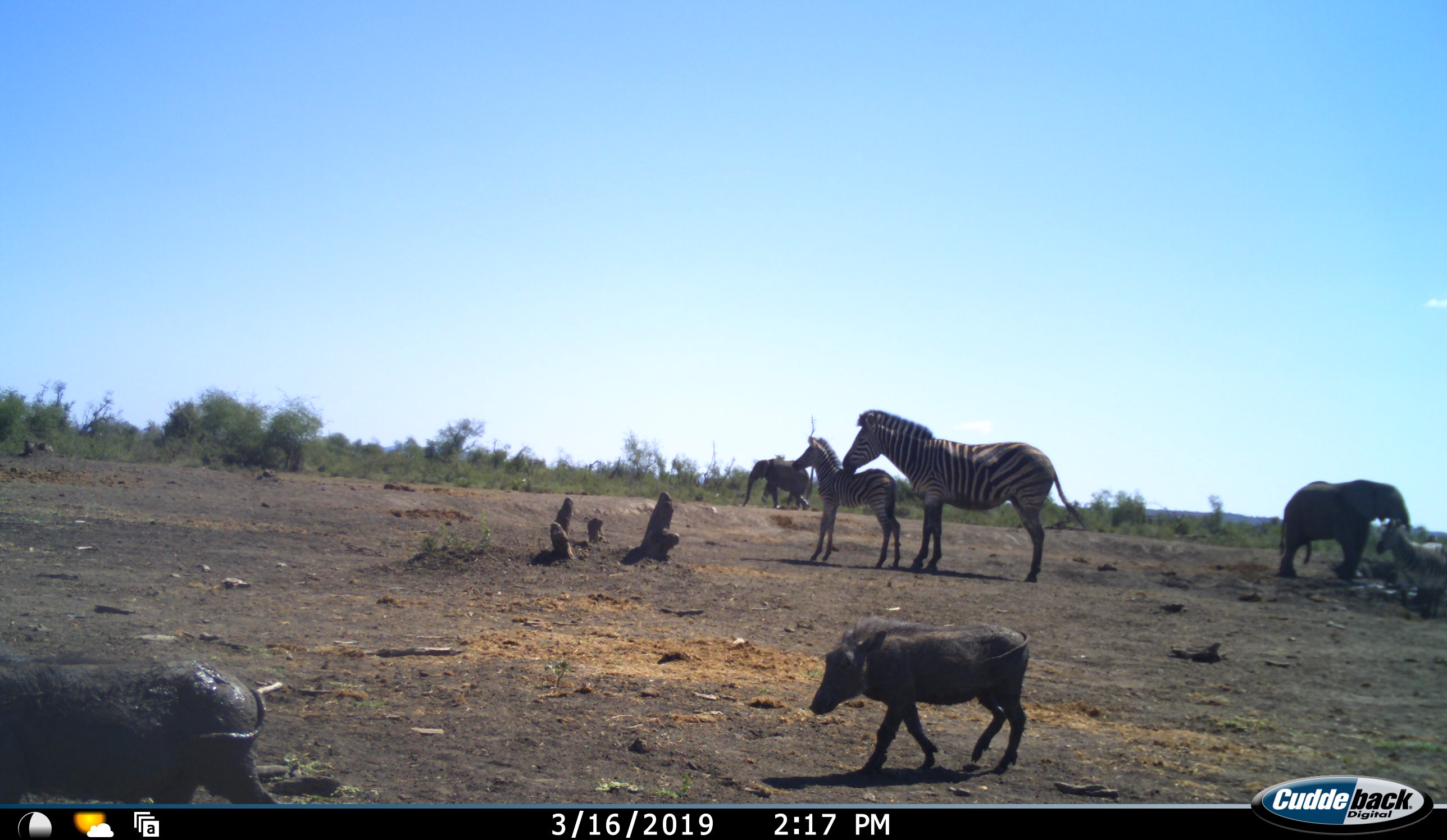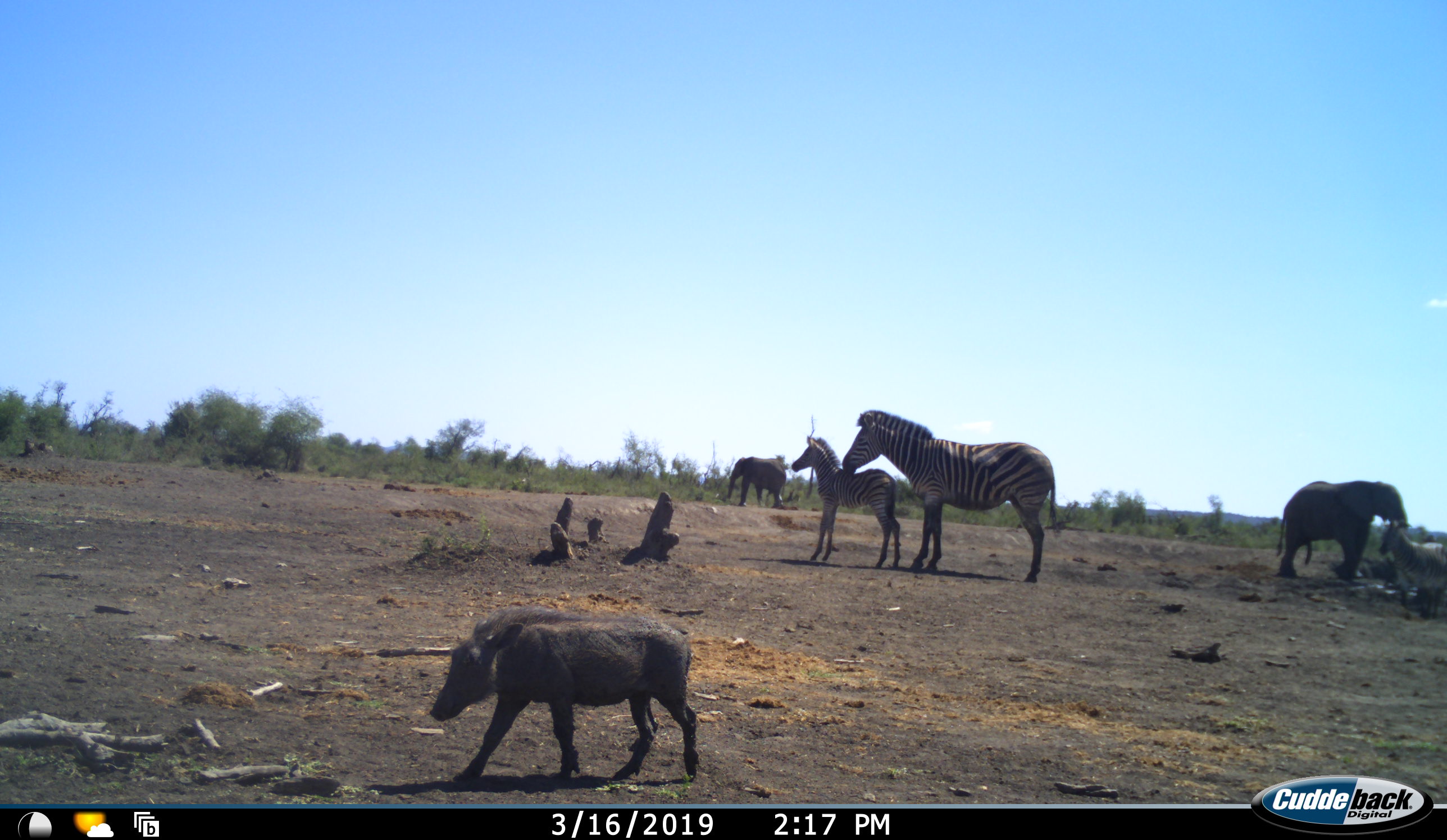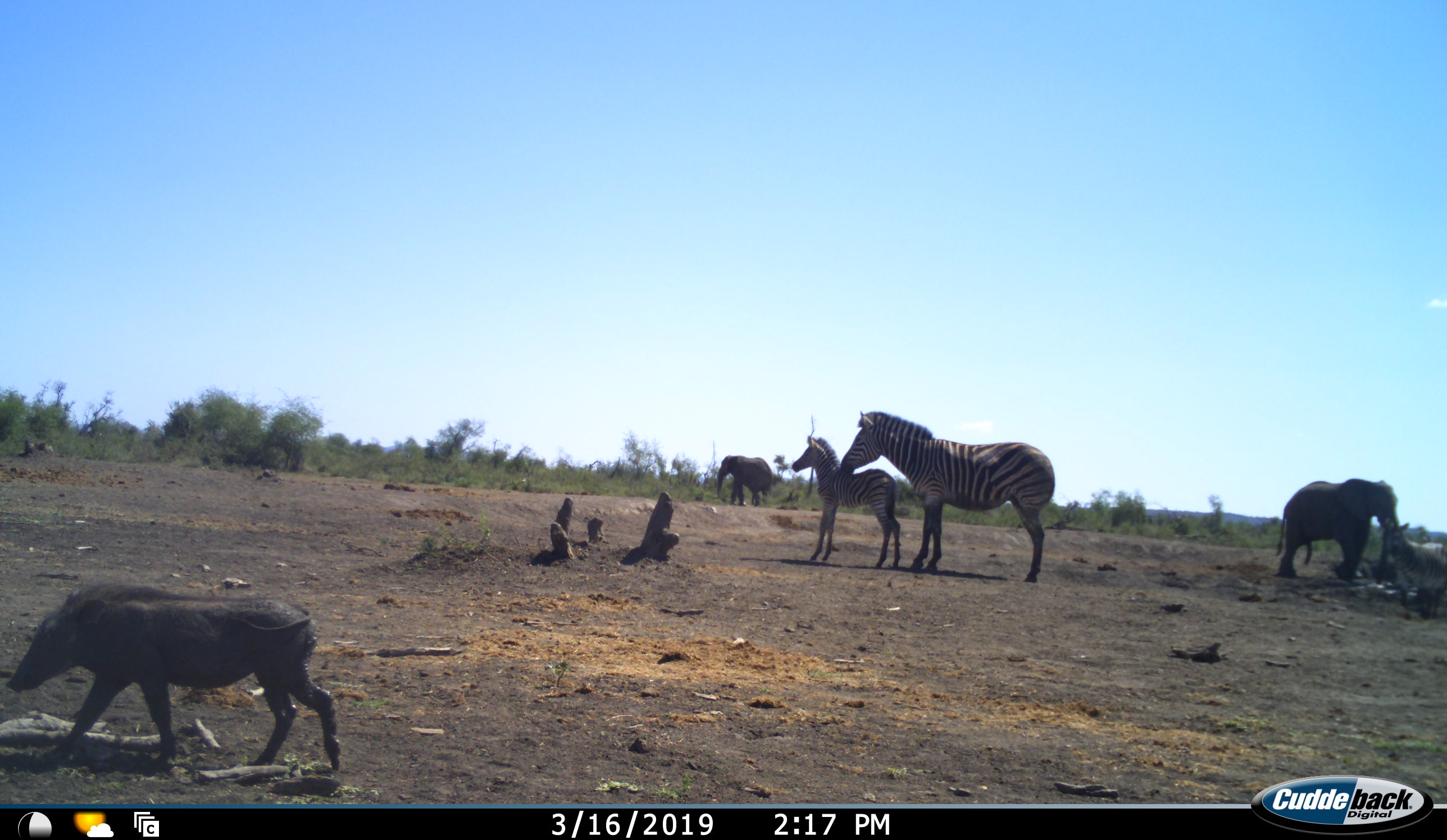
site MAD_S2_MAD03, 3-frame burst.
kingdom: Animalia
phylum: Chordata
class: Mammalia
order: Proboscidea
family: Elephantidae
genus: Loxodonta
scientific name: Loxodonta africana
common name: african bush elephant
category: elephant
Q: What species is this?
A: Elephant (african bush elephant) (Loxodonta africana).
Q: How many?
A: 2.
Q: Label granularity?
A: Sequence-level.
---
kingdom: Animalia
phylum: Chordata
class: Mammalia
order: Artiodactyla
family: Suidae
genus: Phacochoerus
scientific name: Phacochoerus africanus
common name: warthog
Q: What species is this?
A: Warthog (Phacochoerus africanus).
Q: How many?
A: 2.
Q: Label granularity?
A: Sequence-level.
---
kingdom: Animalia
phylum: Chordata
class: Mammalia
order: Perissodactyla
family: Equidae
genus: Equus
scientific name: Equus quagga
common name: plains zebra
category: zebraplains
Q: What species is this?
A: Zebraplains (plains zebra) (Equus quagga).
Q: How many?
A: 3.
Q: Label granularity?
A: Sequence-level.